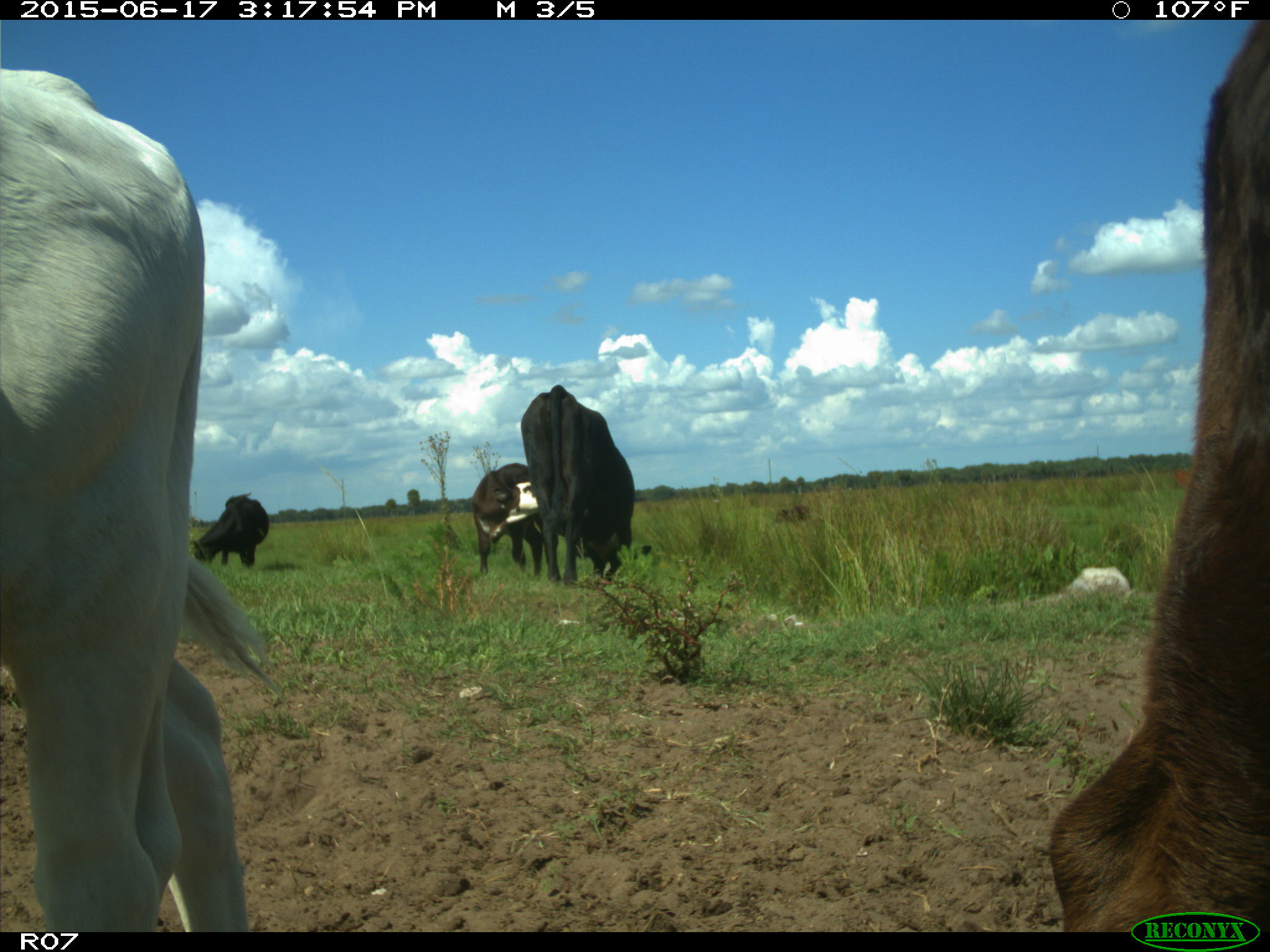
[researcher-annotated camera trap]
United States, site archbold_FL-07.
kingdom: Animalia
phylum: Chordata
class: Mammalia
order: Artiodactyla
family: Bovidae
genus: Bos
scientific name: Bos taurus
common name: domestic cow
Bos taurus (domestic cow).